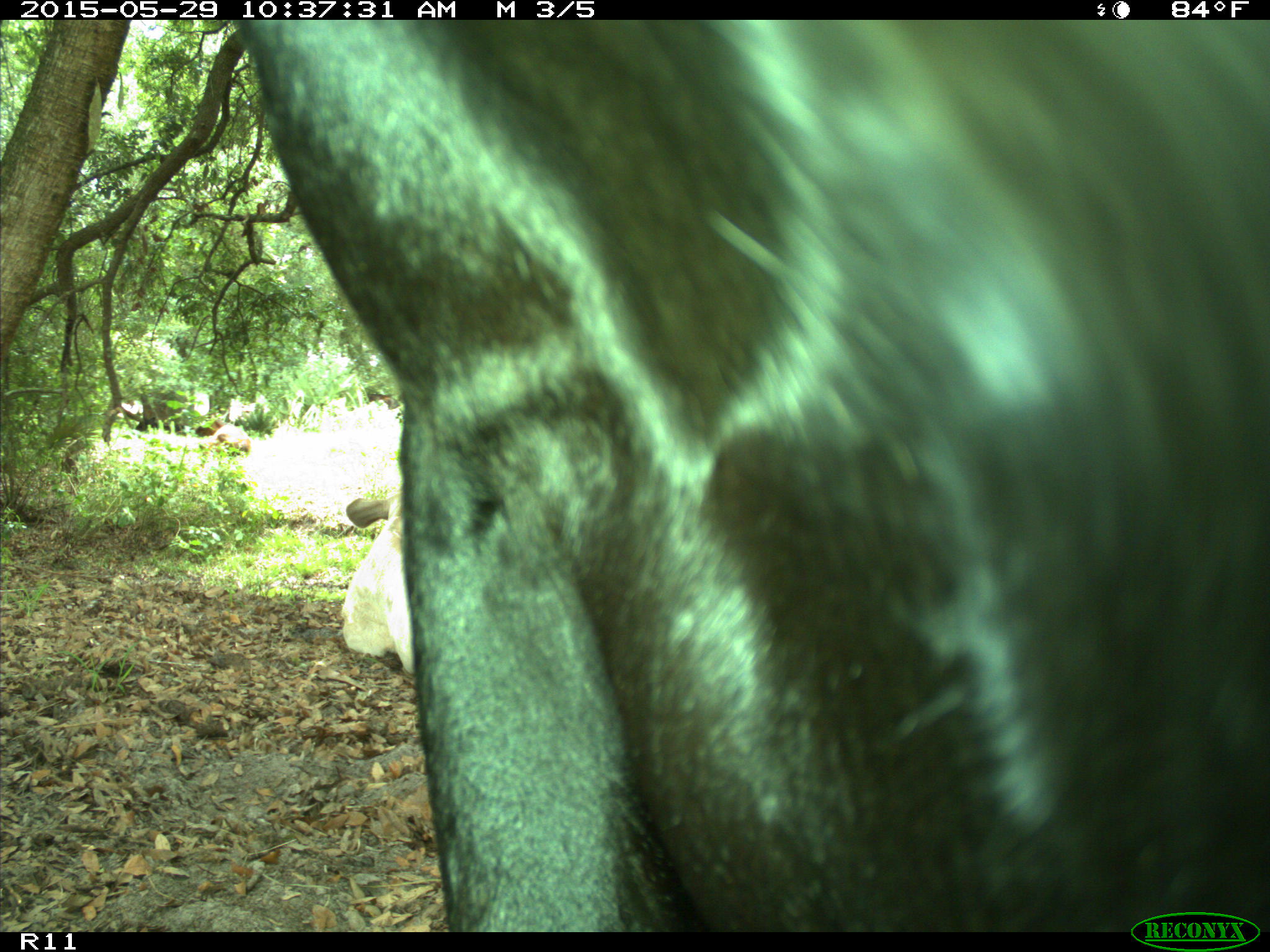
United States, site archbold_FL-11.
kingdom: Animalia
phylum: Chordata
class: Mammalia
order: Artiodactyla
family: Bovidae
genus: Bos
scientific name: Bos taurus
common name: domestic cow